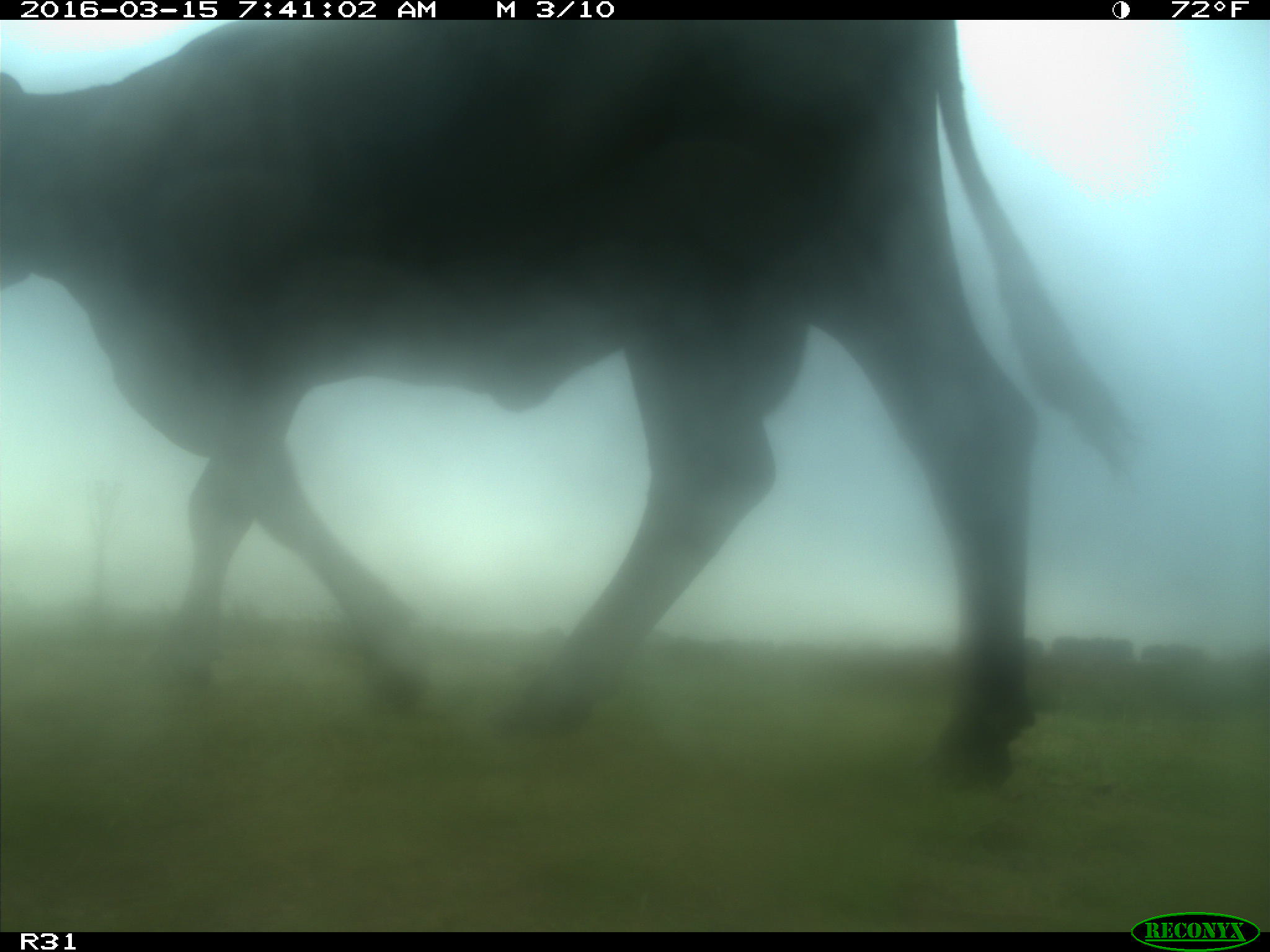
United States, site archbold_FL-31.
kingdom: Animalia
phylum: Chordata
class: Mammalia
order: Artiodactyla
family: Bovidae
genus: Bos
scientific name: Bos taurus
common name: domestic cow